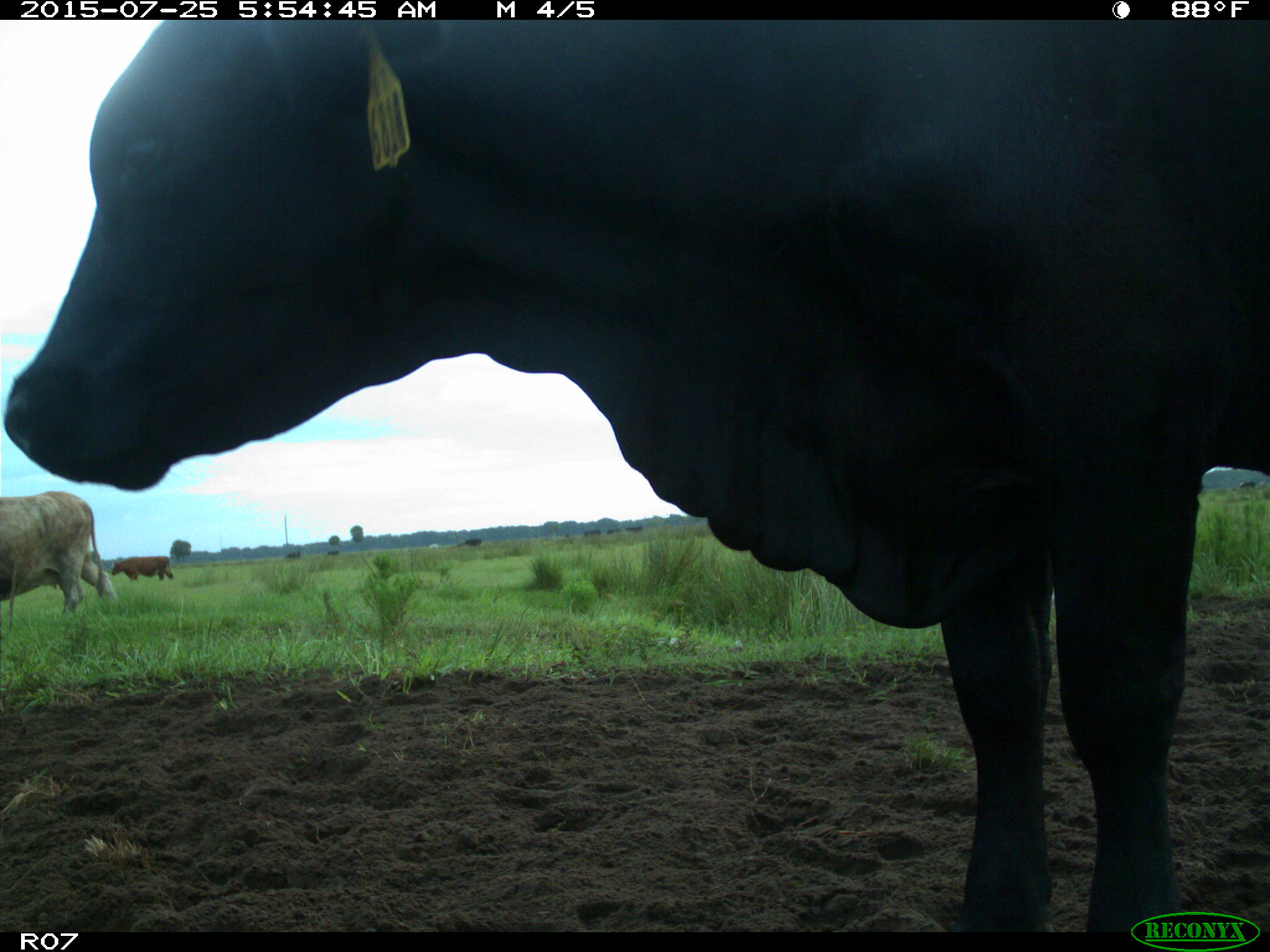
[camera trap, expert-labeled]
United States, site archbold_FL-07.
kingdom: Animalia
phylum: Chordata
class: Mammalia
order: Artiodactyla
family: Bovidae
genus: Bos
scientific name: Bos taurus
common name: domestic cow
Bos taurus (domestic cow).